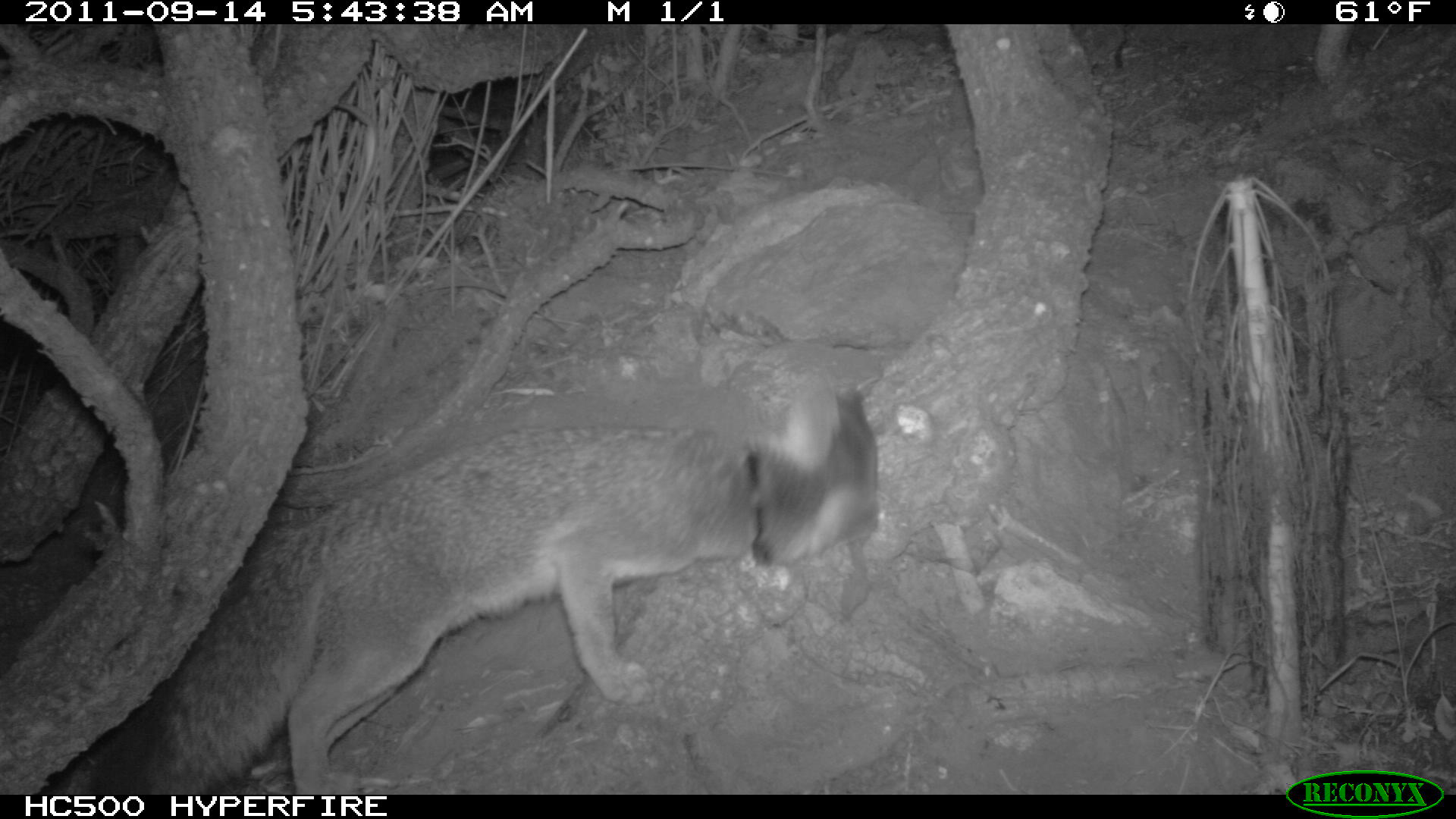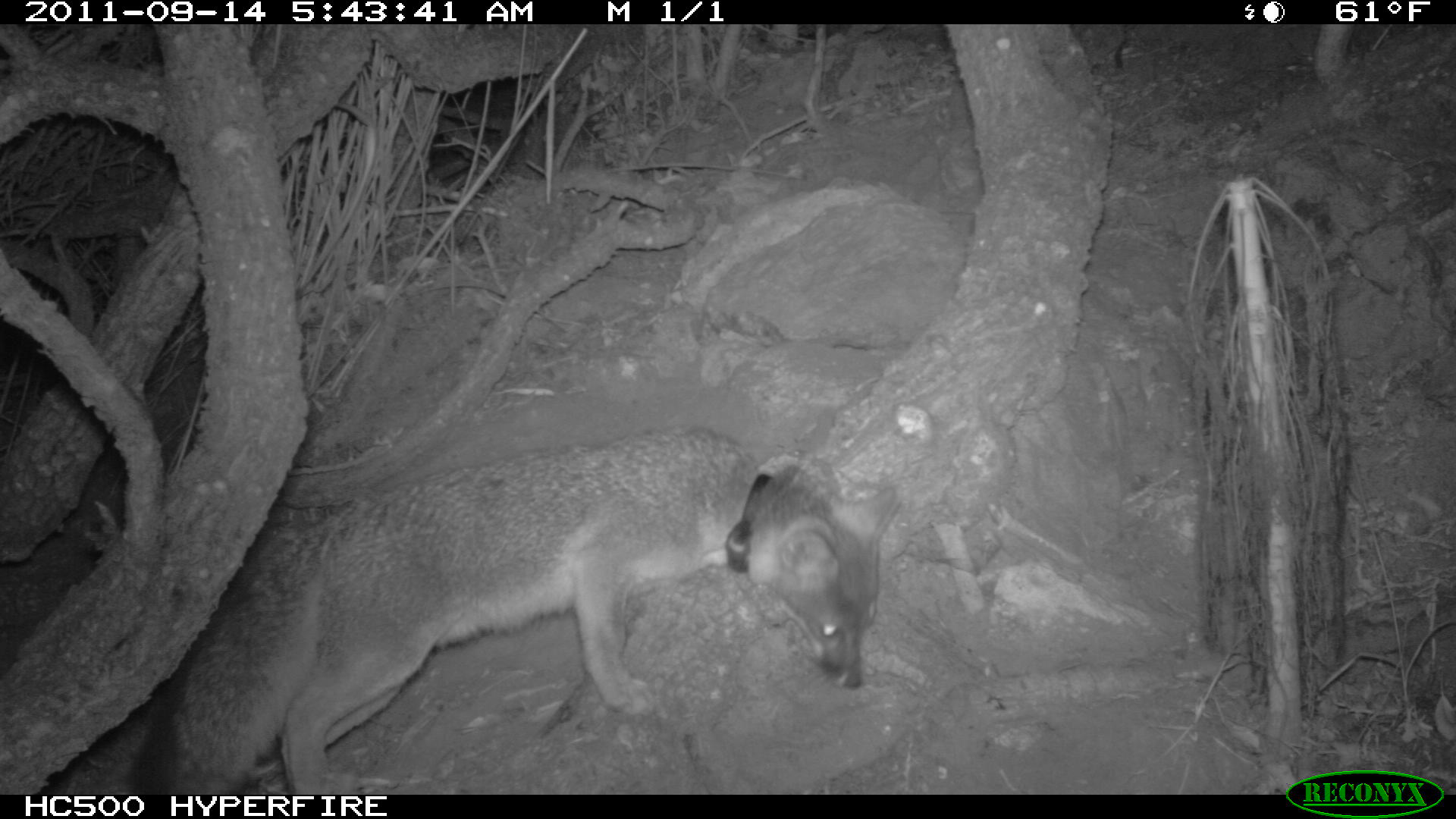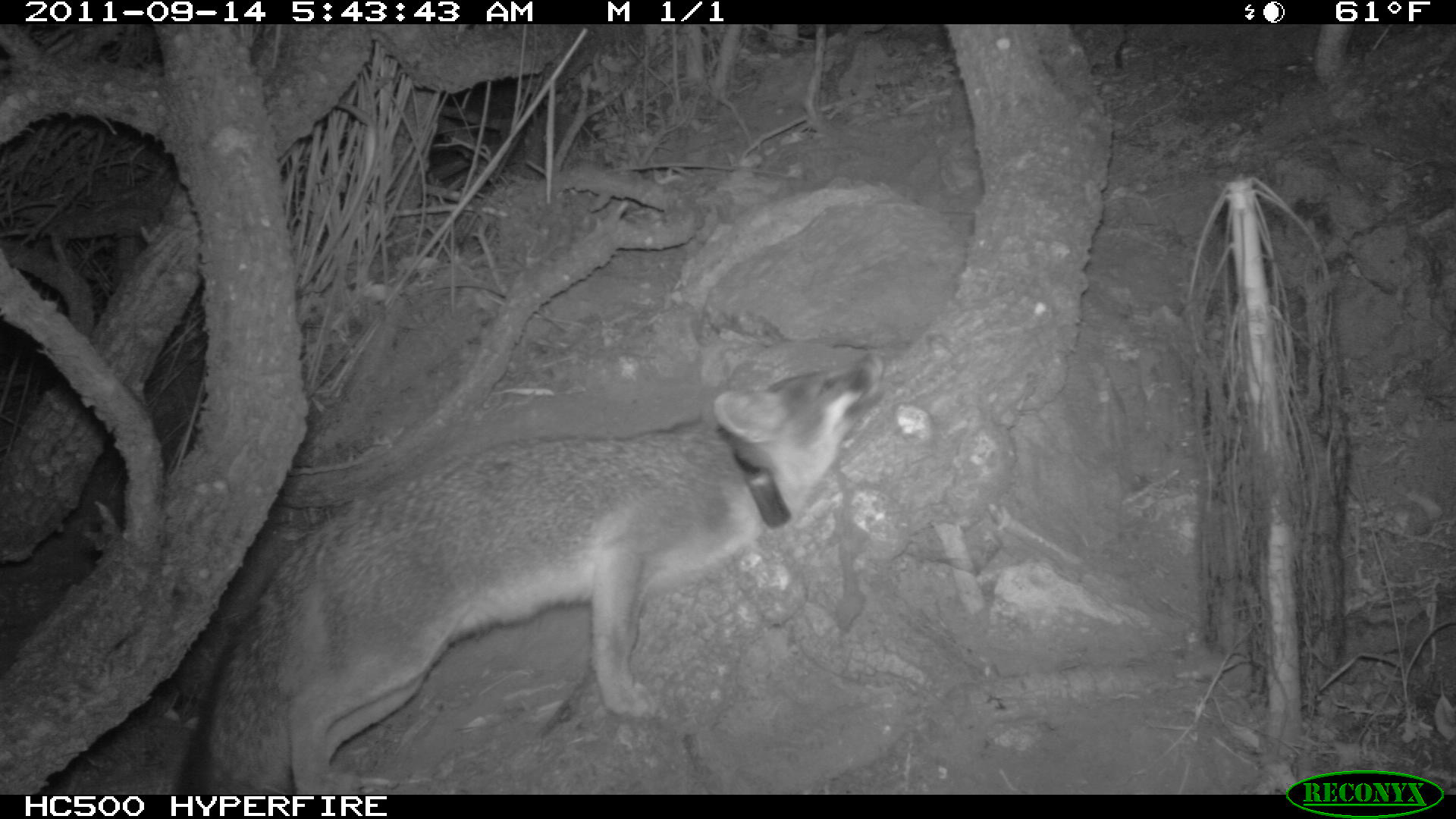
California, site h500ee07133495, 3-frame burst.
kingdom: Animalia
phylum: Chordata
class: Mammalia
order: Carnivora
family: Canidae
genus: Urocyon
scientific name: Urocyon littoralis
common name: island fox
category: fox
Fox (island fox) (Urocyon littoralis).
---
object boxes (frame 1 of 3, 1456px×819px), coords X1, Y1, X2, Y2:
fox: 89, 381, 877, 795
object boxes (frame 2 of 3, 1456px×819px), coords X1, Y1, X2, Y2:
fox: 180, 424, 898, 795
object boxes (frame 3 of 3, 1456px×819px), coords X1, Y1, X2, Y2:
fox: 171, 353, 886, 794